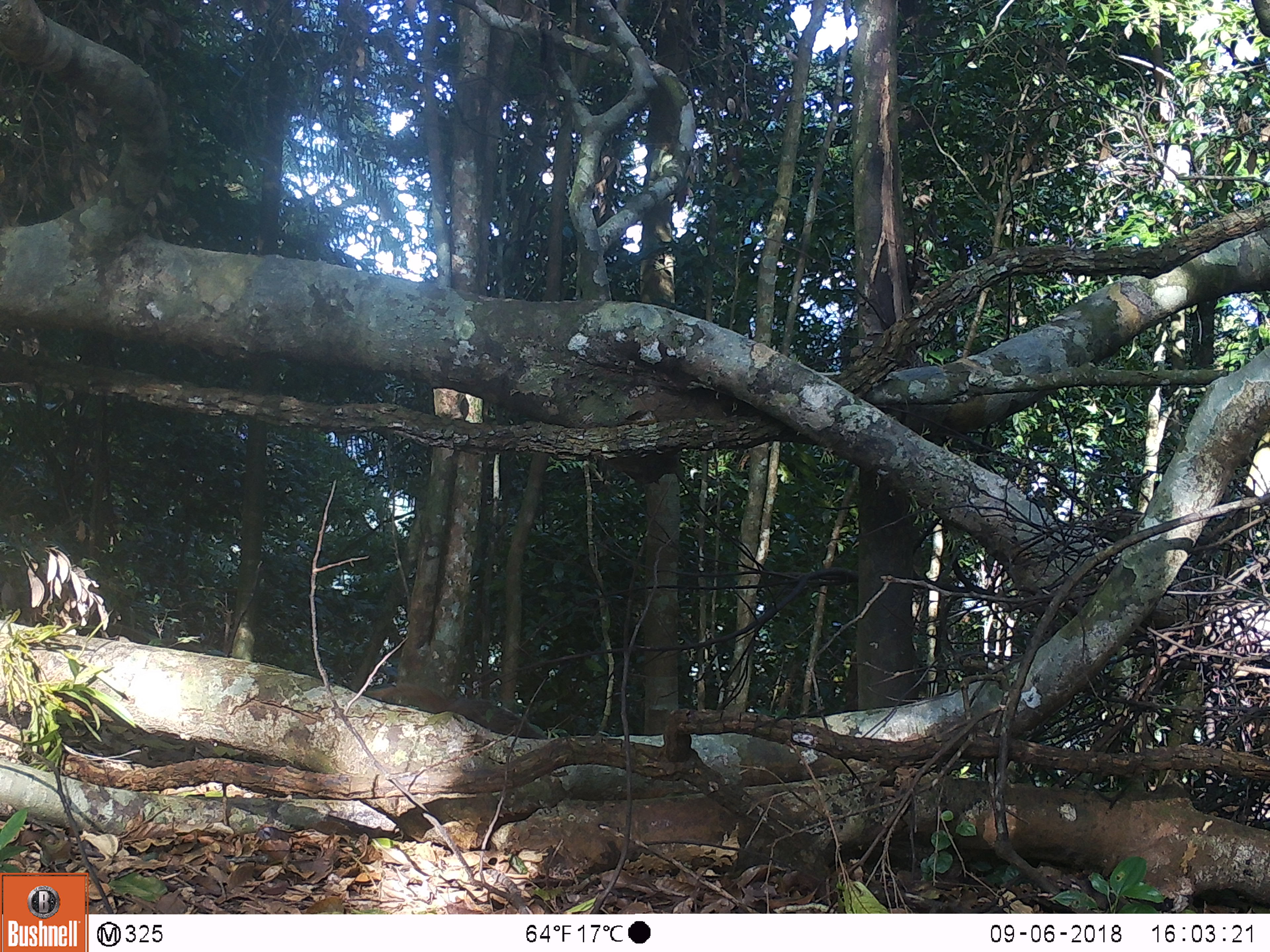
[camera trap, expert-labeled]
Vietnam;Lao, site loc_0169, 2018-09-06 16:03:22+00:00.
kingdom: Animalia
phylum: Chordata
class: Mammalia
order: Carnivora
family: Herpestidae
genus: Urva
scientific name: Urva urva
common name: crab-eating mongoose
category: crab eating mongoose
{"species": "crab eating mongoose (crab-eating mongoose) (Urva urva)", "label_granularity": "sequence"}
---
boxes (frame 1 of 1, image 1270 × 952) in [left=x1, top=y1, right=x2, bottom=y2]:
crab eating mongoose: [left=364, top=682, right=547, bottom=741]